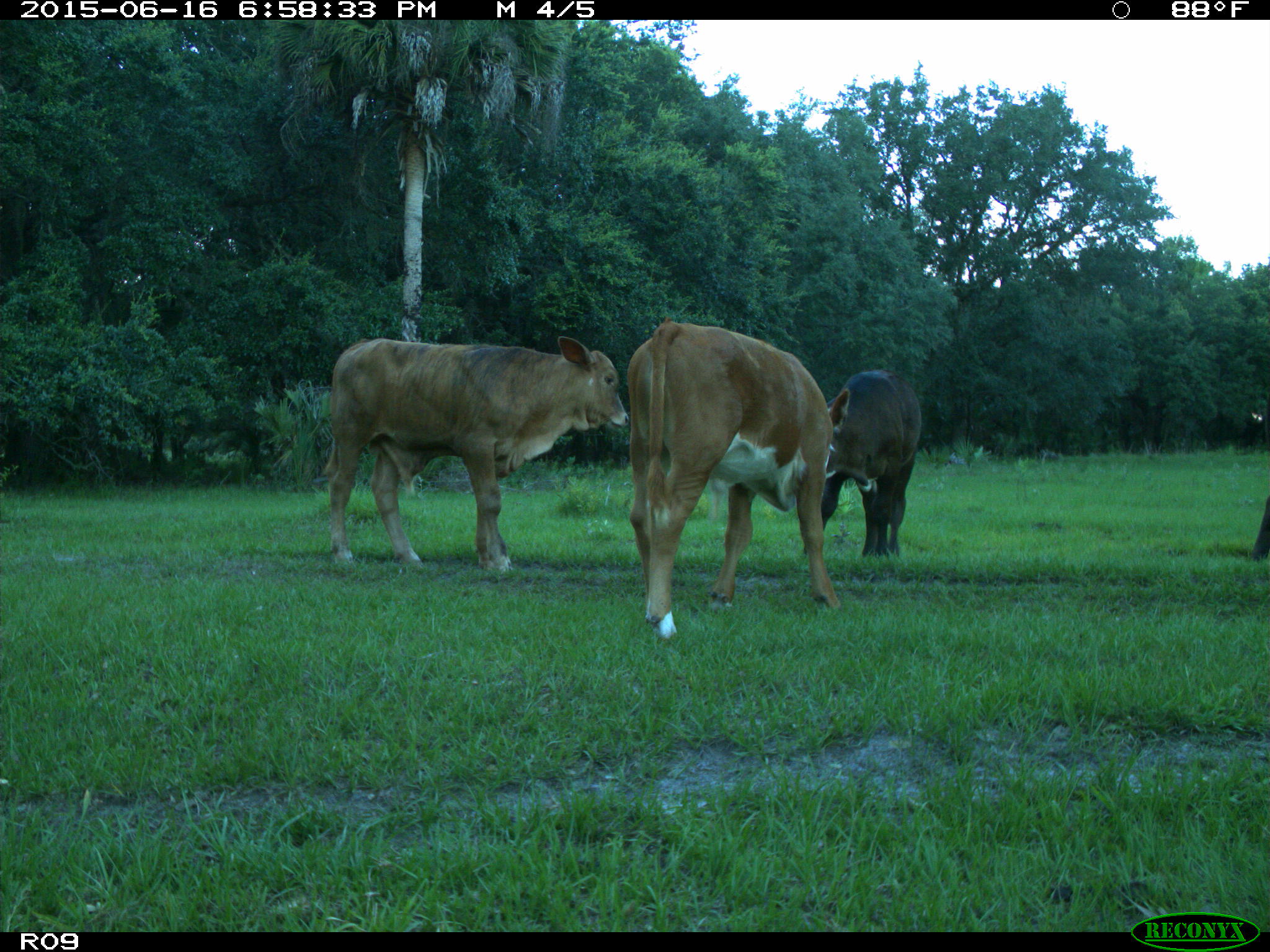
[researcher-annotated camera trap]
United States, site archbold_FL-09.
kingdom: Animalia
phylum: Chordata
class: Mammalia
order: Artiodactyla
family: Bovidae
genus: Bos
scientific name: Bos taurus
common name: domestic cow